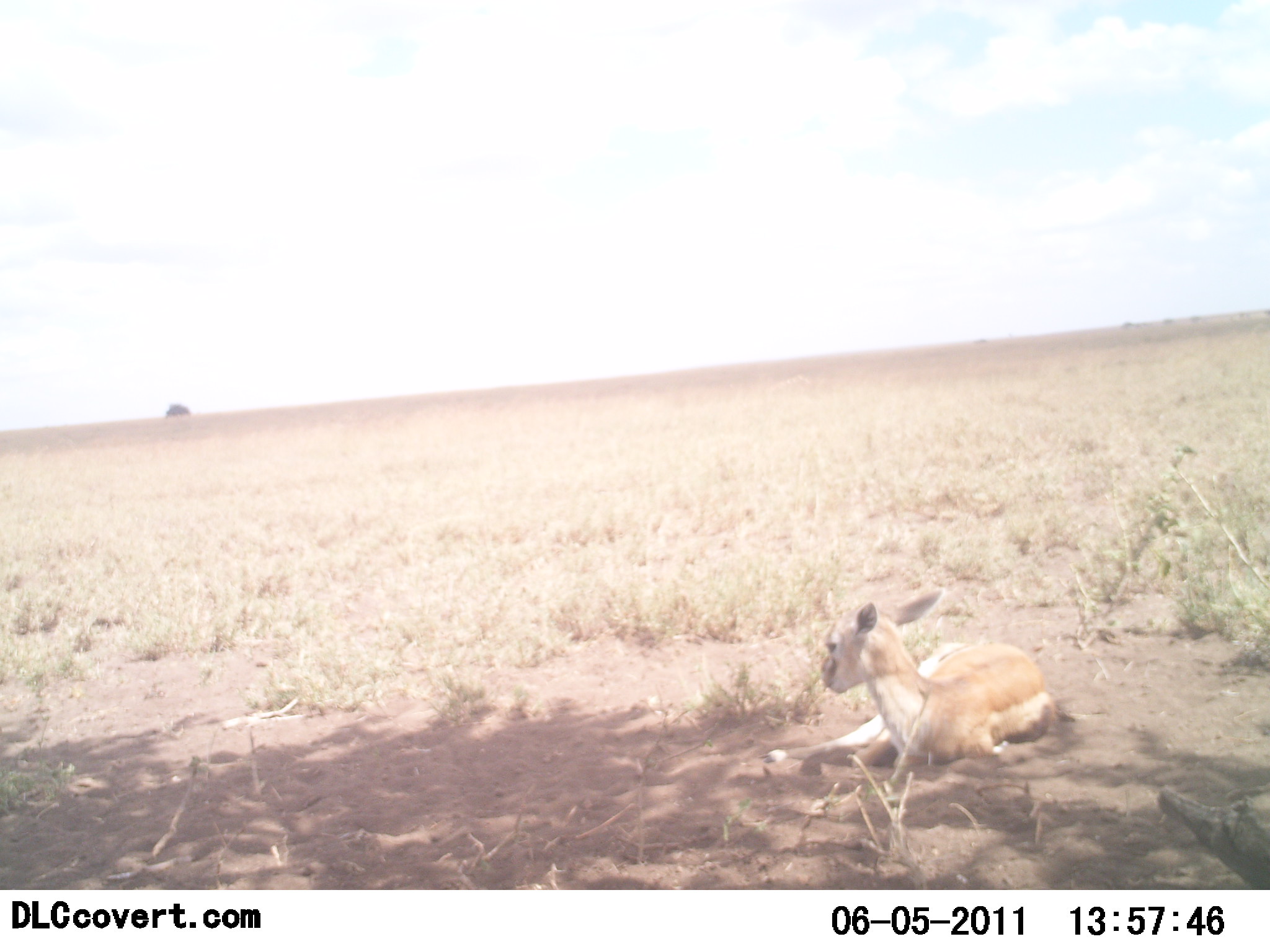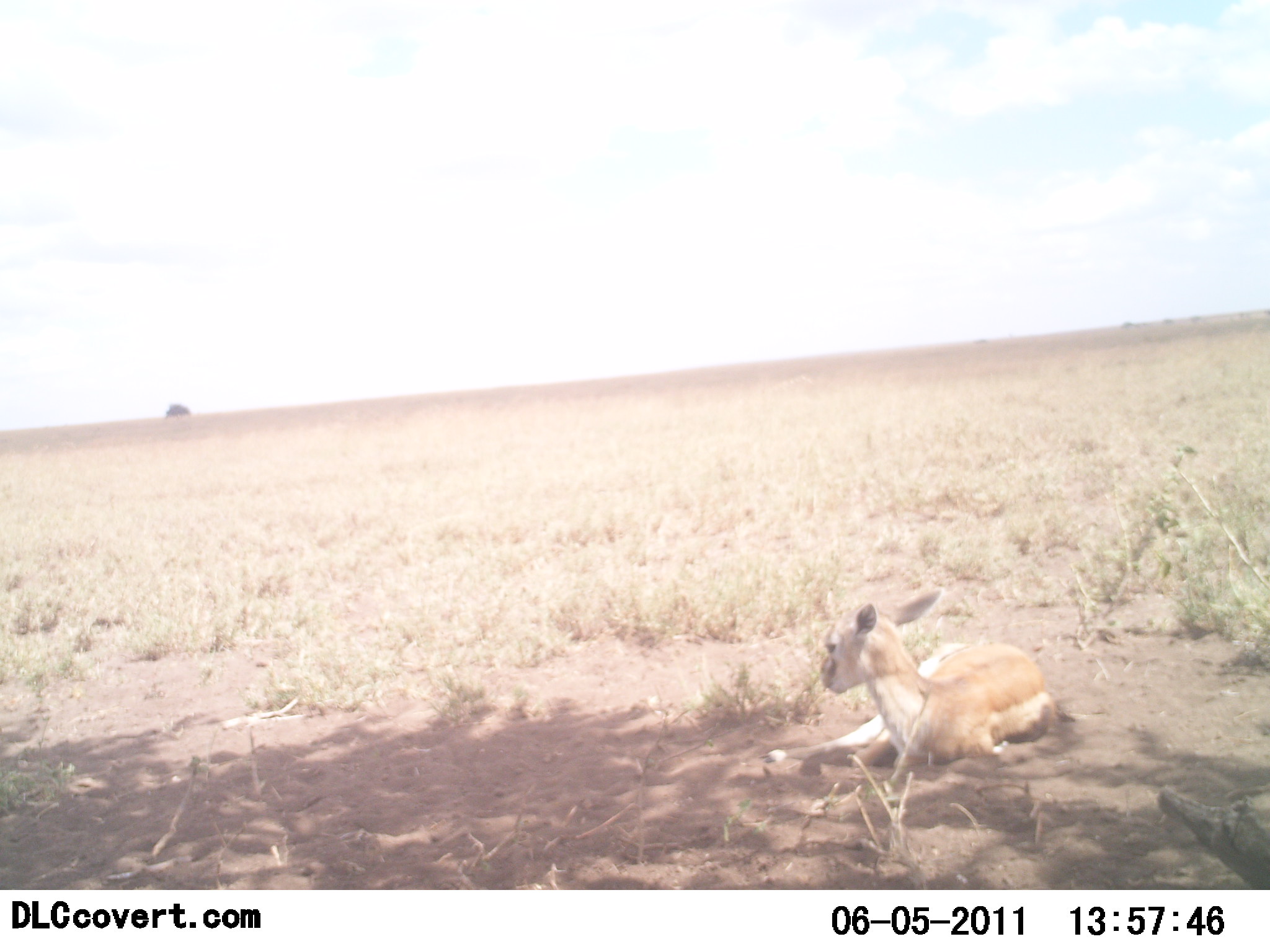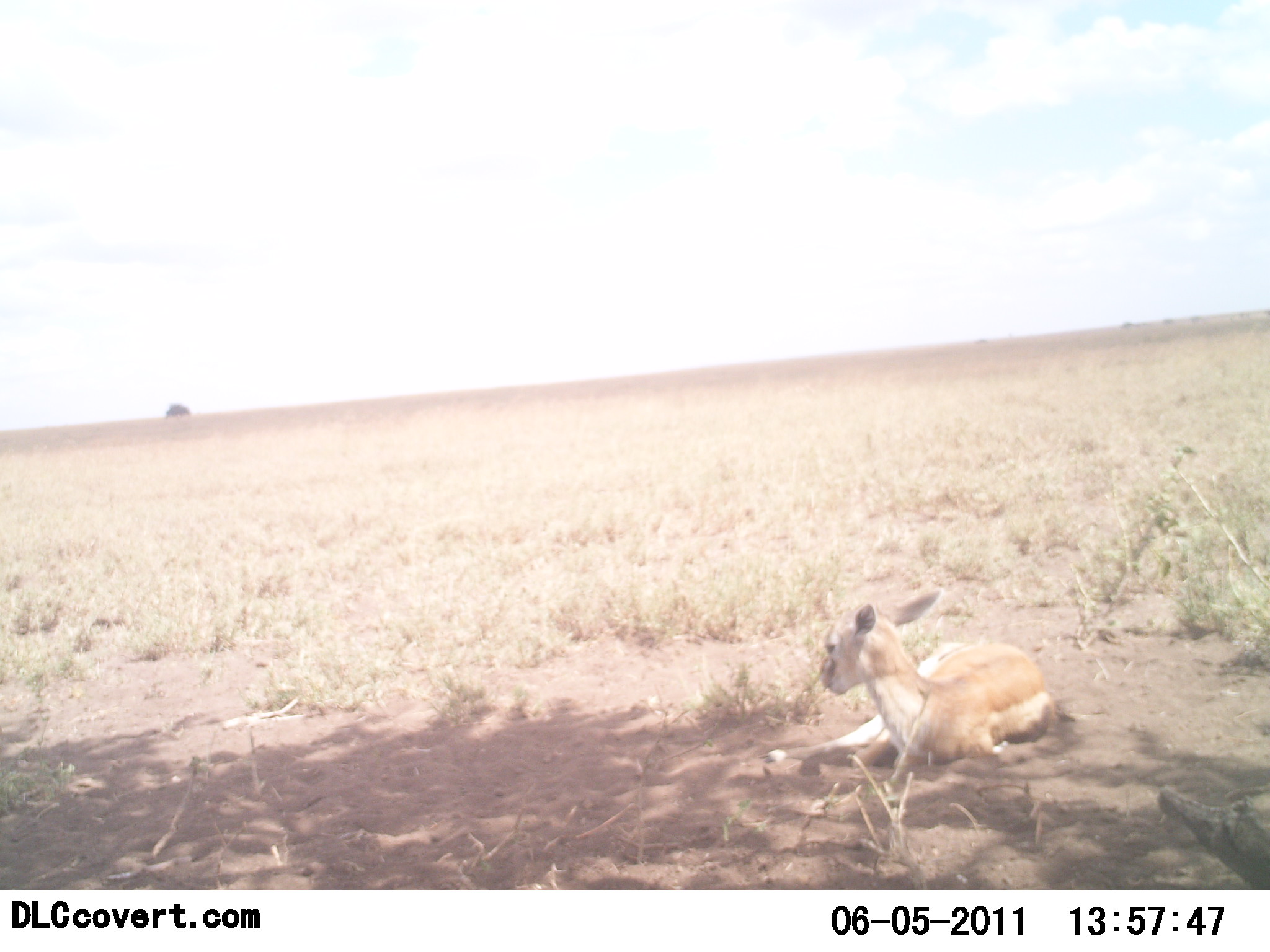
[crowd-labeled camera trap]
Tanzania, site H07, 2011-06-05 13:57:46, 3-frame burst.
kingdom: Animalia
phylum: Chordata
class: Mammalia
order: Artiodactyla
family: Bovidae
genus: Eudorcas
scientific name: Eudorcas thomsonii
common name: thomson's gazelle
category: gazellethomsons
Gazellethomsons (thomson's gazelle) (Eudorcas thomsonii), count 1. Behavior (volunteer vote fractions): standing 0%, resting 100%, moving 0%, interacting 0%. Young present (vote fraction): 0%. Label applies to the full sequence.